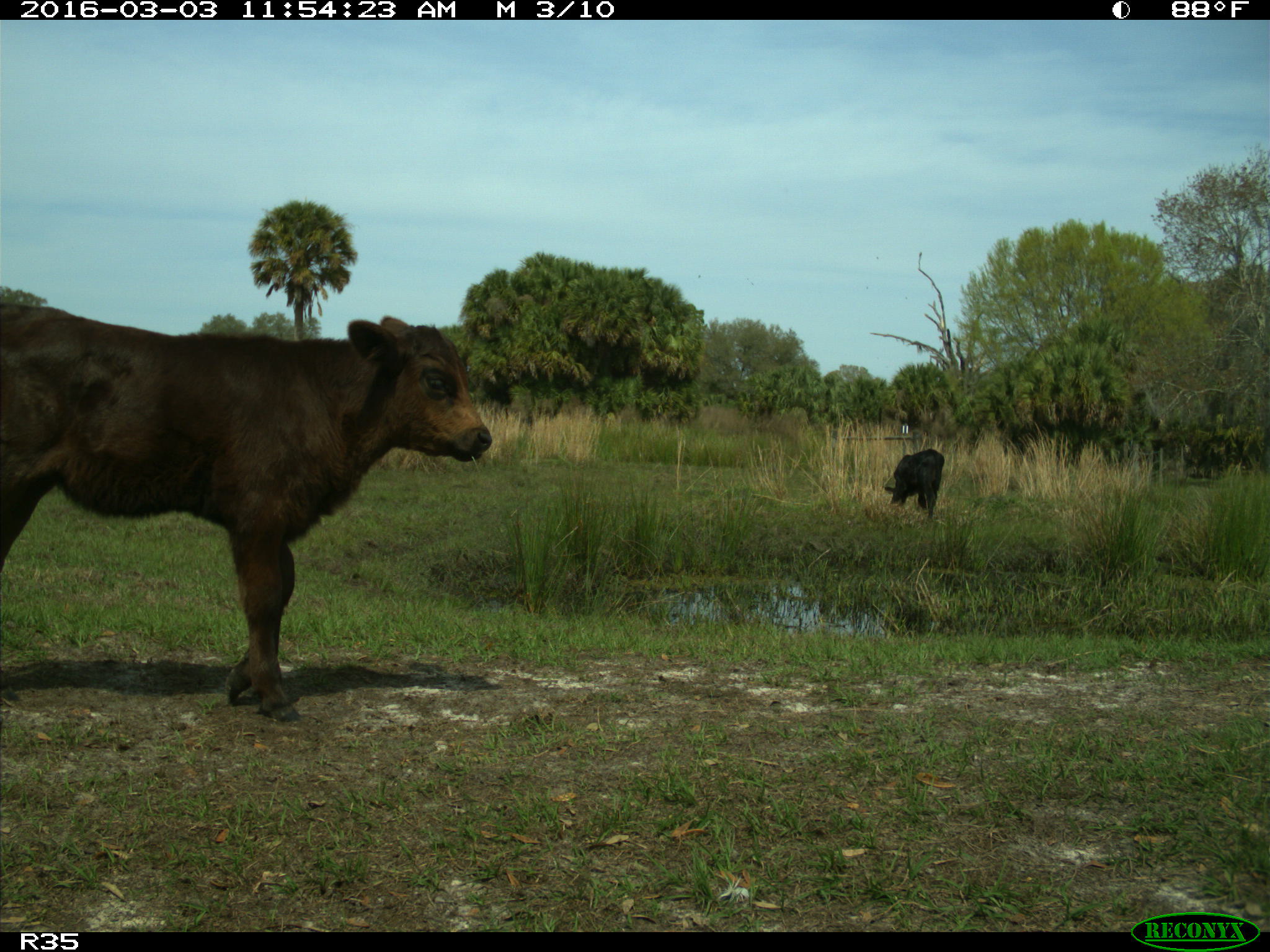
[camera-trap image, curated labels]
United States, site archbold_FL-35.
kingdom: Animalia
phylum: Chordata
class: Mammalia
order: Artiodactyla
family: Bovidae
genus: Bos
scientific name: Bos taurus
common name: domestic cow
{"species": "Bos taurus (domestic cow)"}